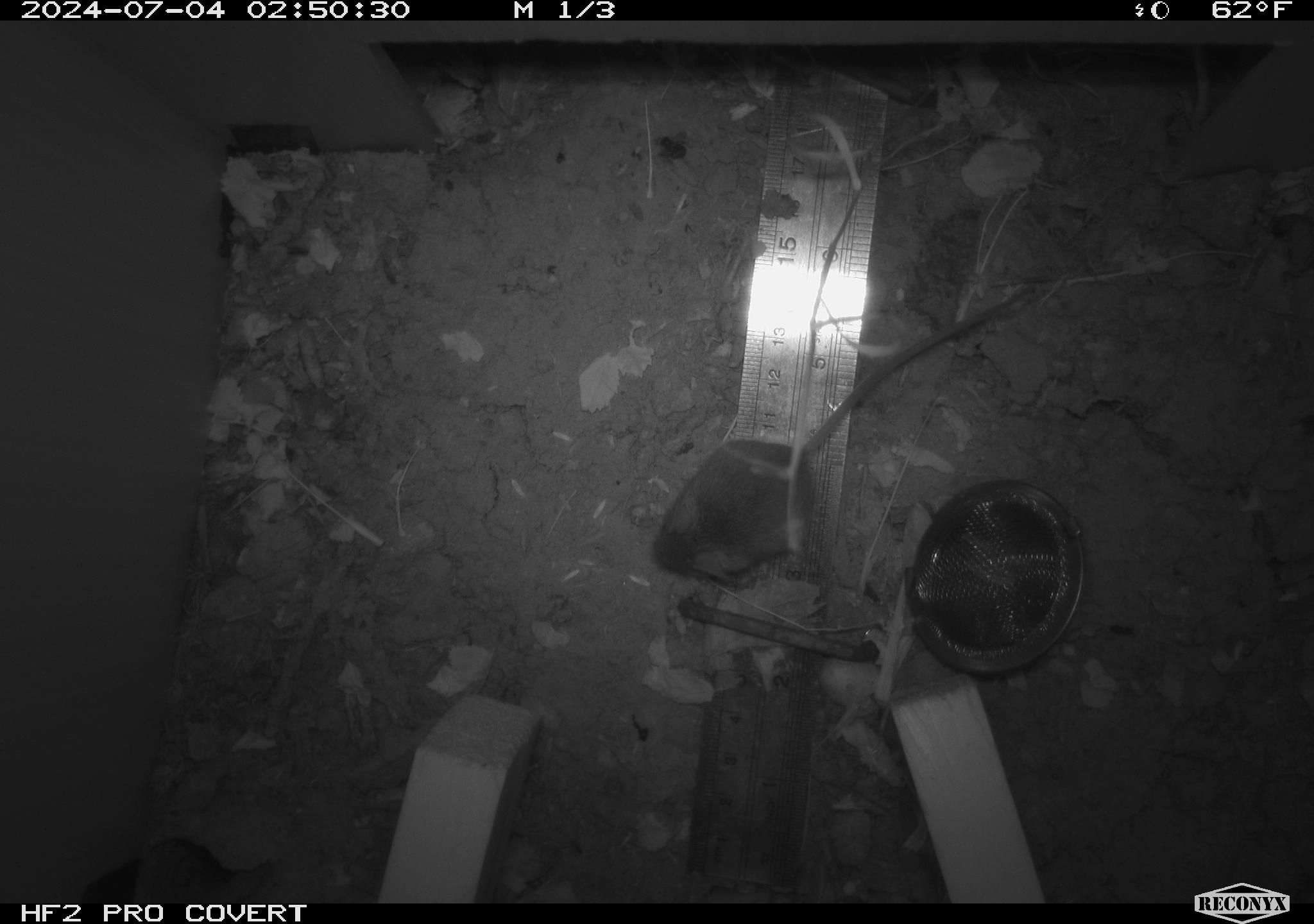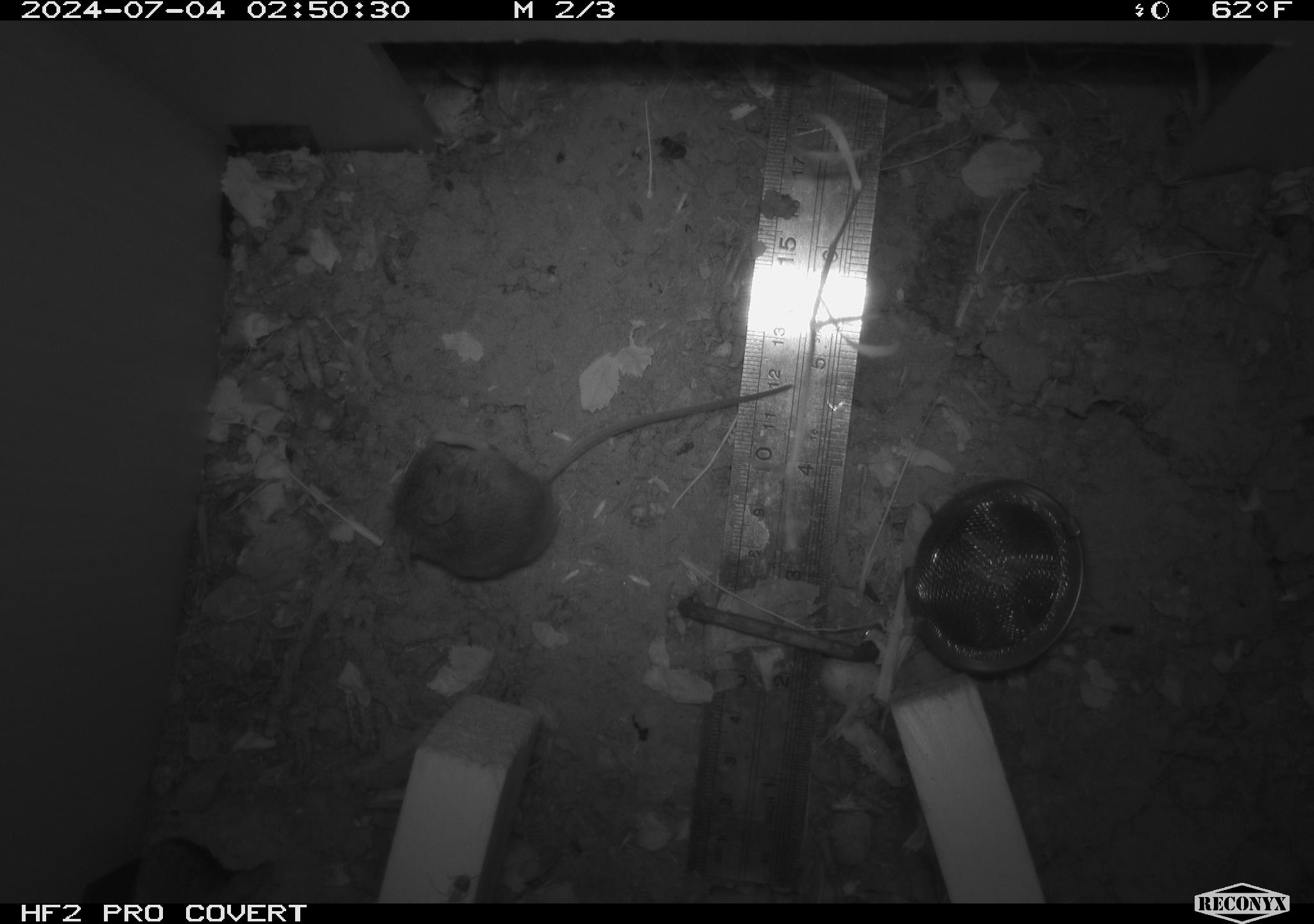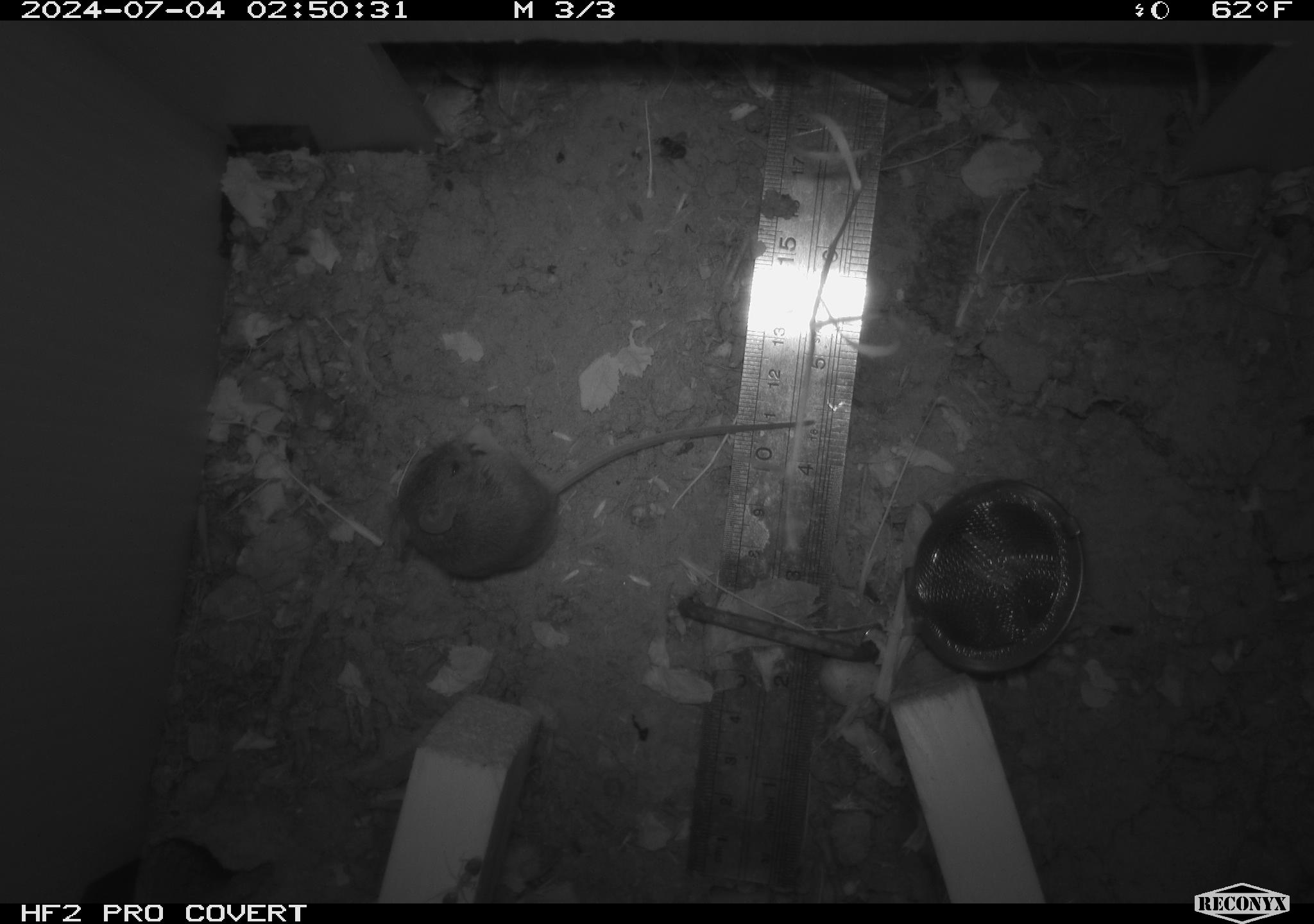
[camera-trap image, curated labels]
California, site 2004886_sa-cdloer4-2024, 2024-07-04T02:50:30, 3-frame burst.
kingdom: Animalia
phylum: Chordata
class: Mammalia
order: Rodentia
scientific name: Rodentia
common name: rodent